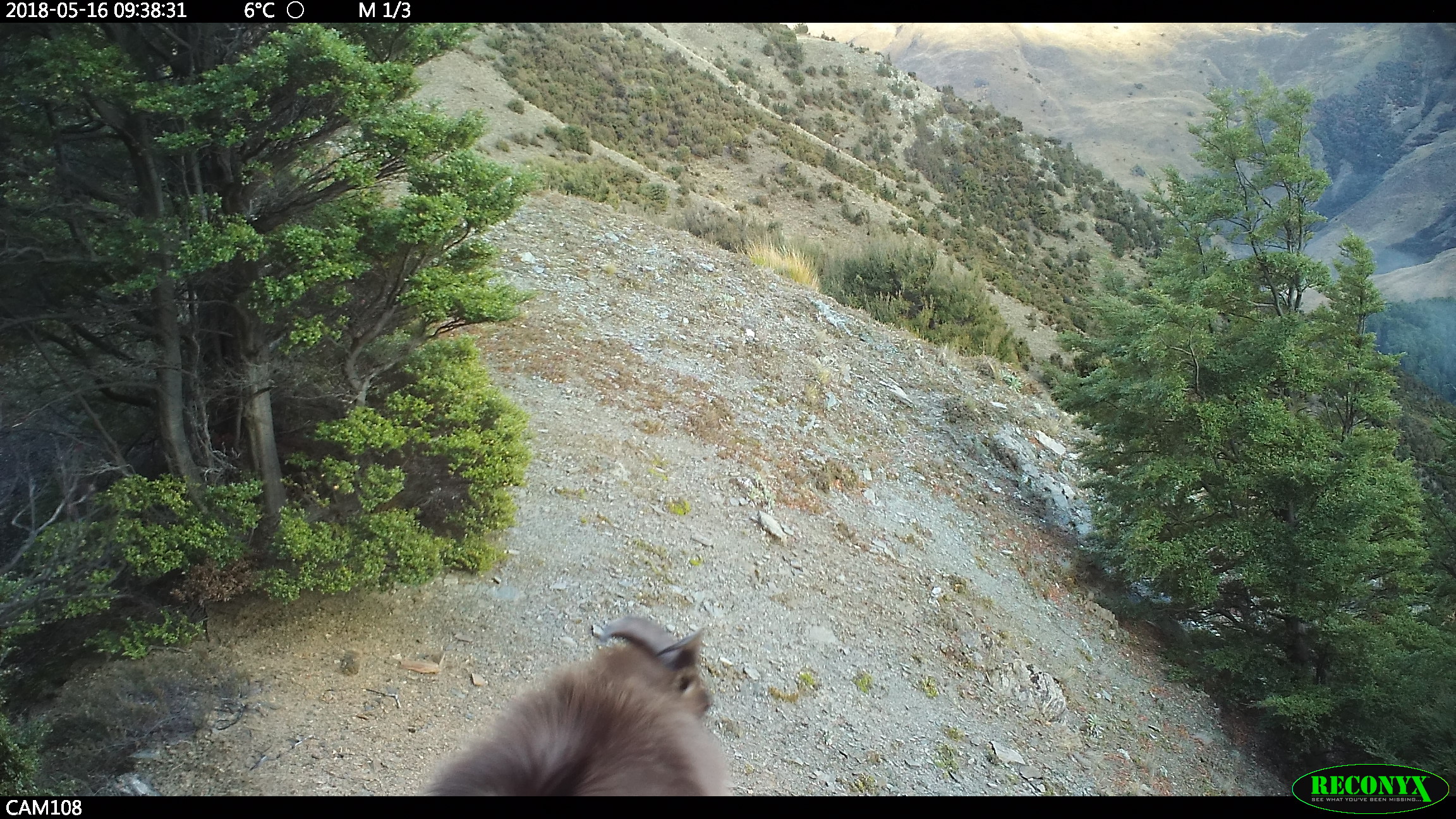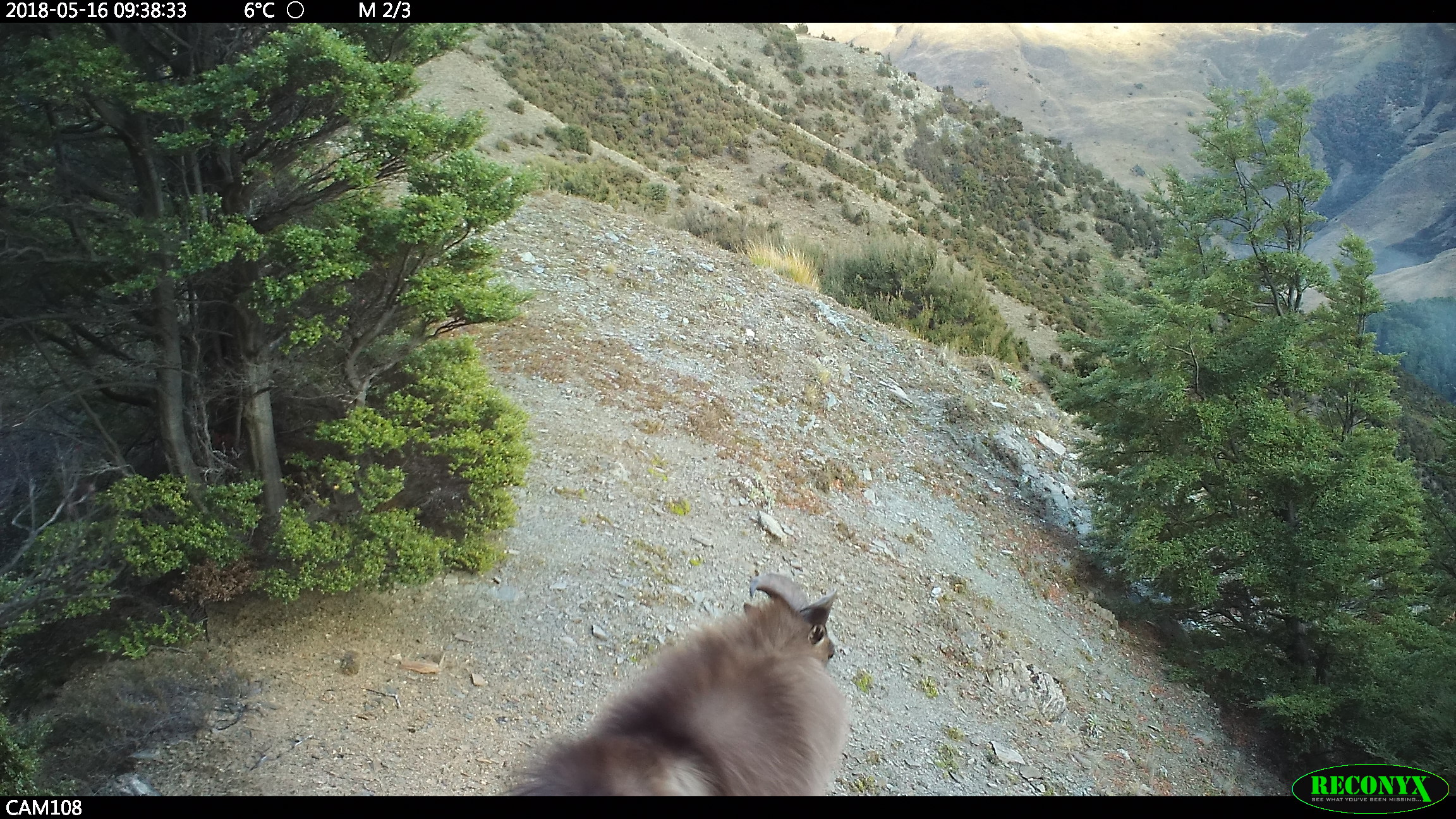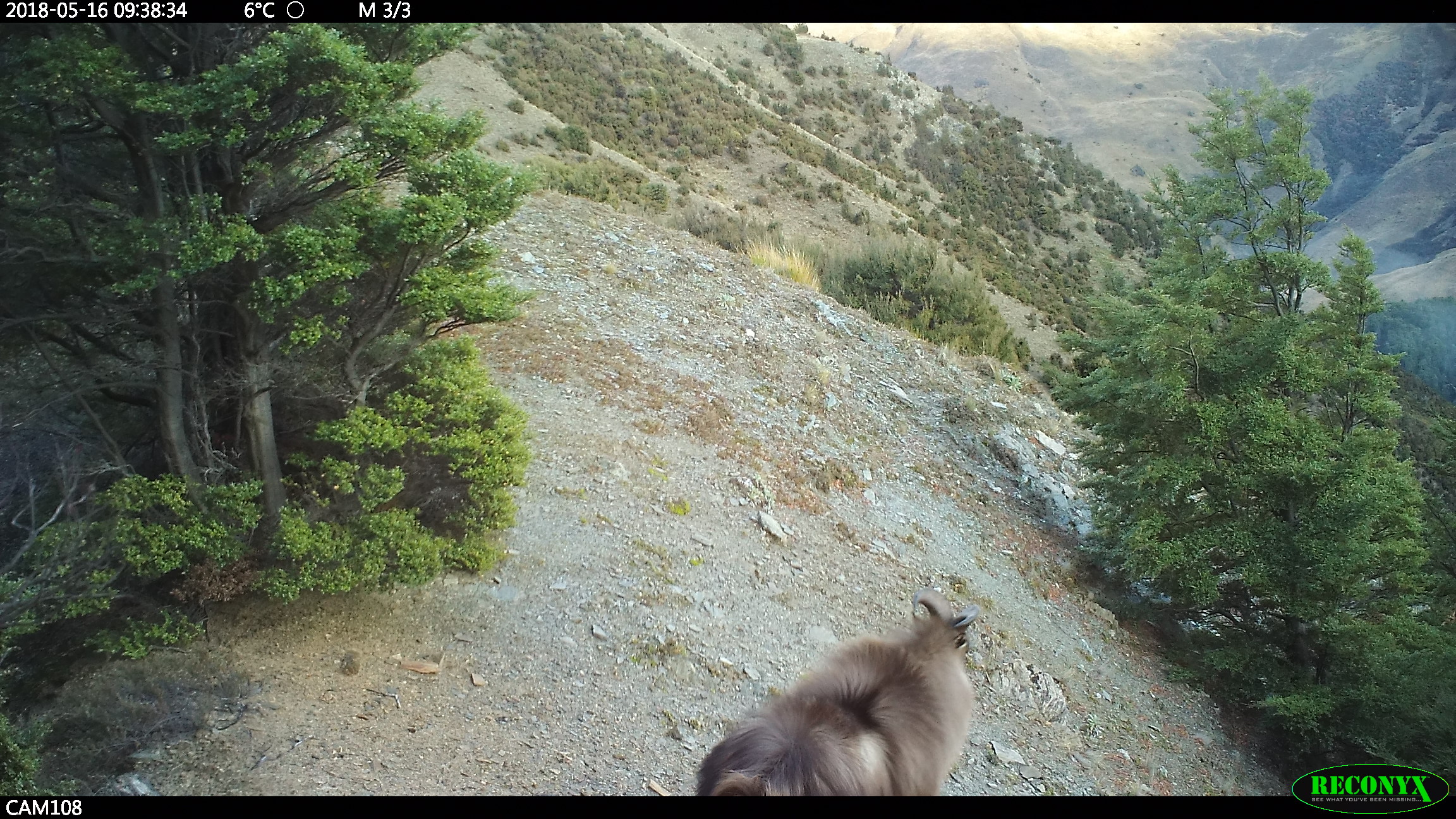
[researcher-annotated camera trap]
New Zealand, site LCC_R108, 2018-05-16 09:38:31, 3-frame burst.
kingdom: Animalia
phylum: Chordata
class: Mammalia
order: Artiodactyla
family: Bovidae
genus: Nilgiritragus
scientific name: Nilgiritragus hylocrius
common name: tahr